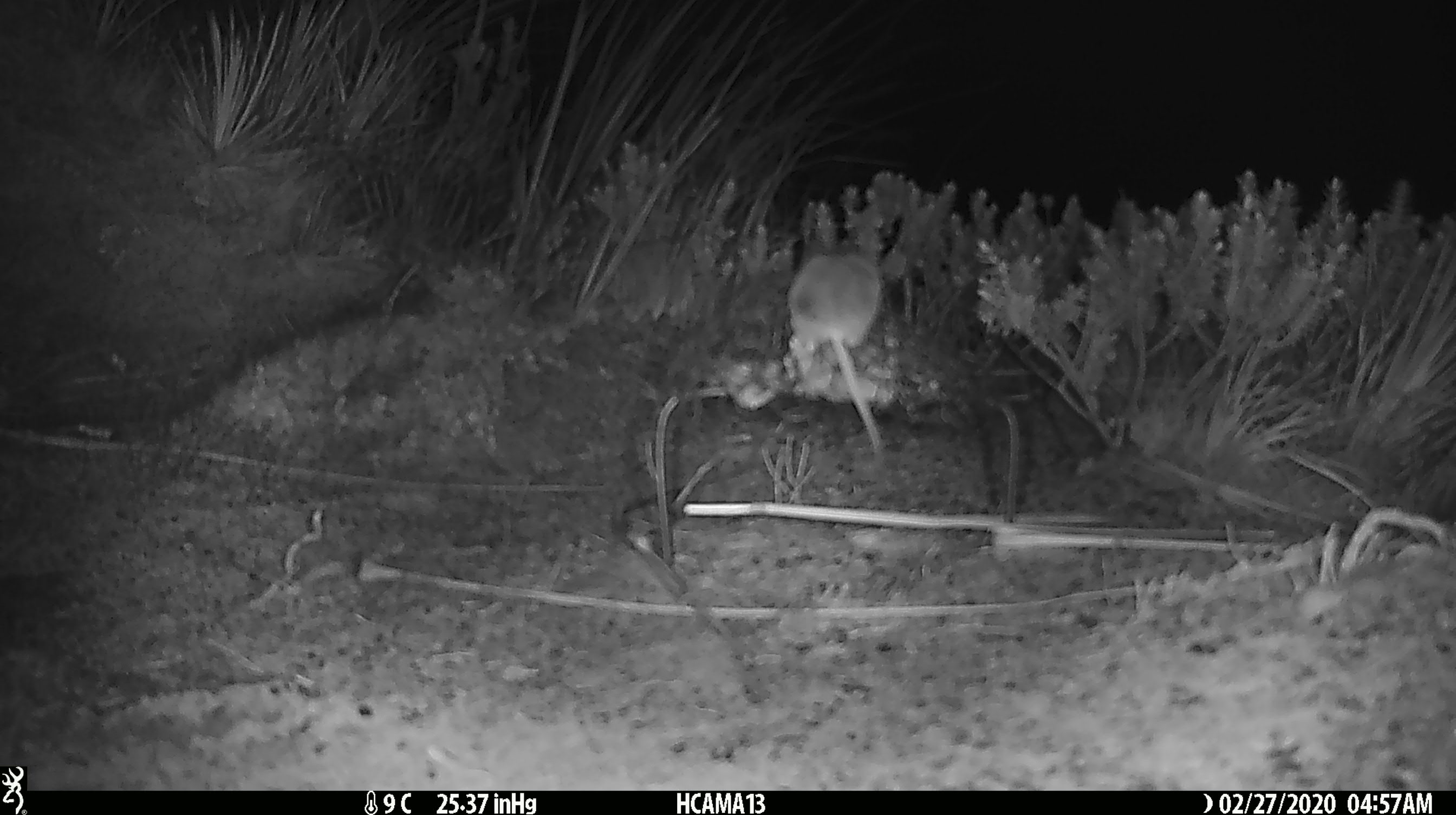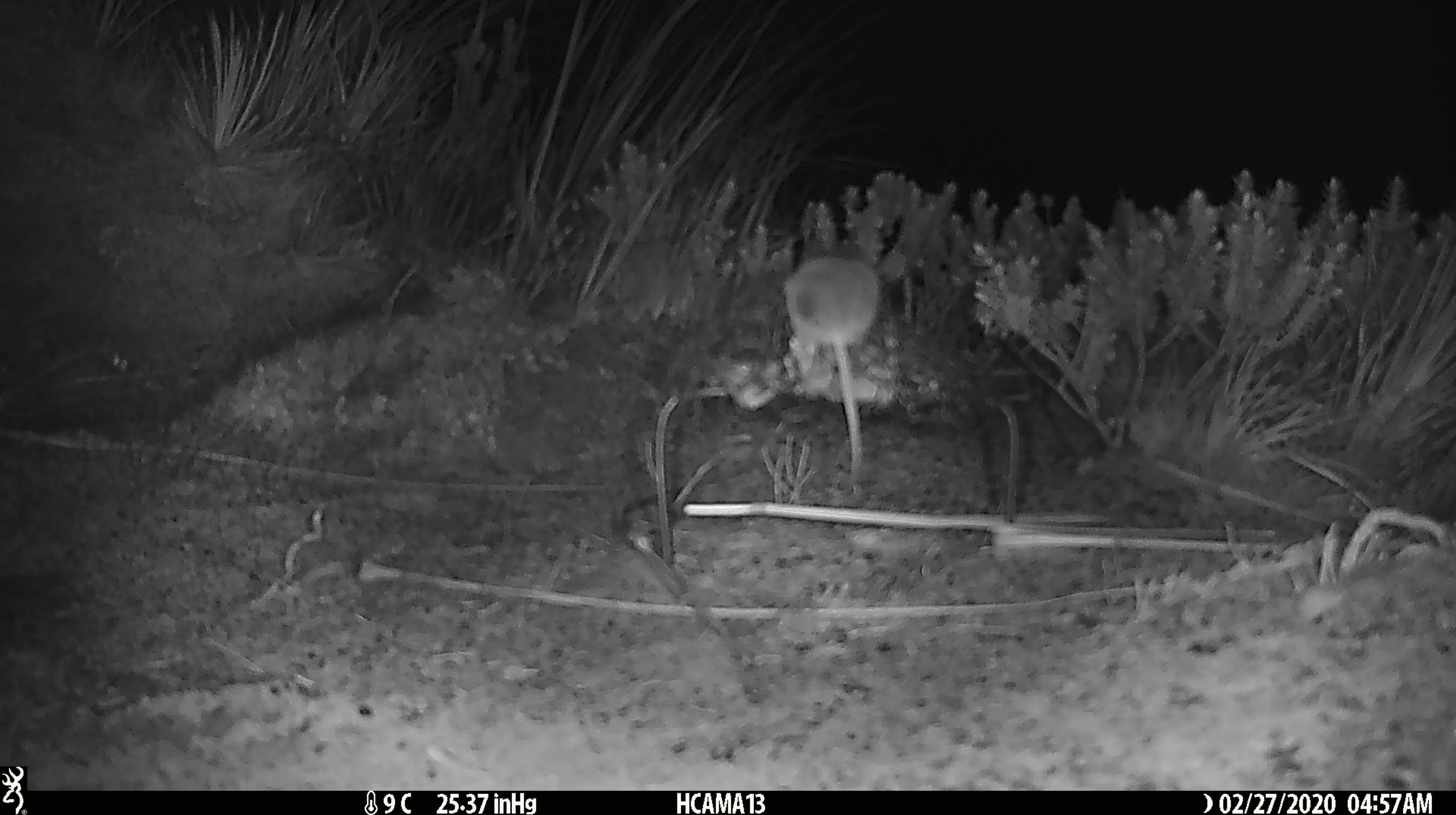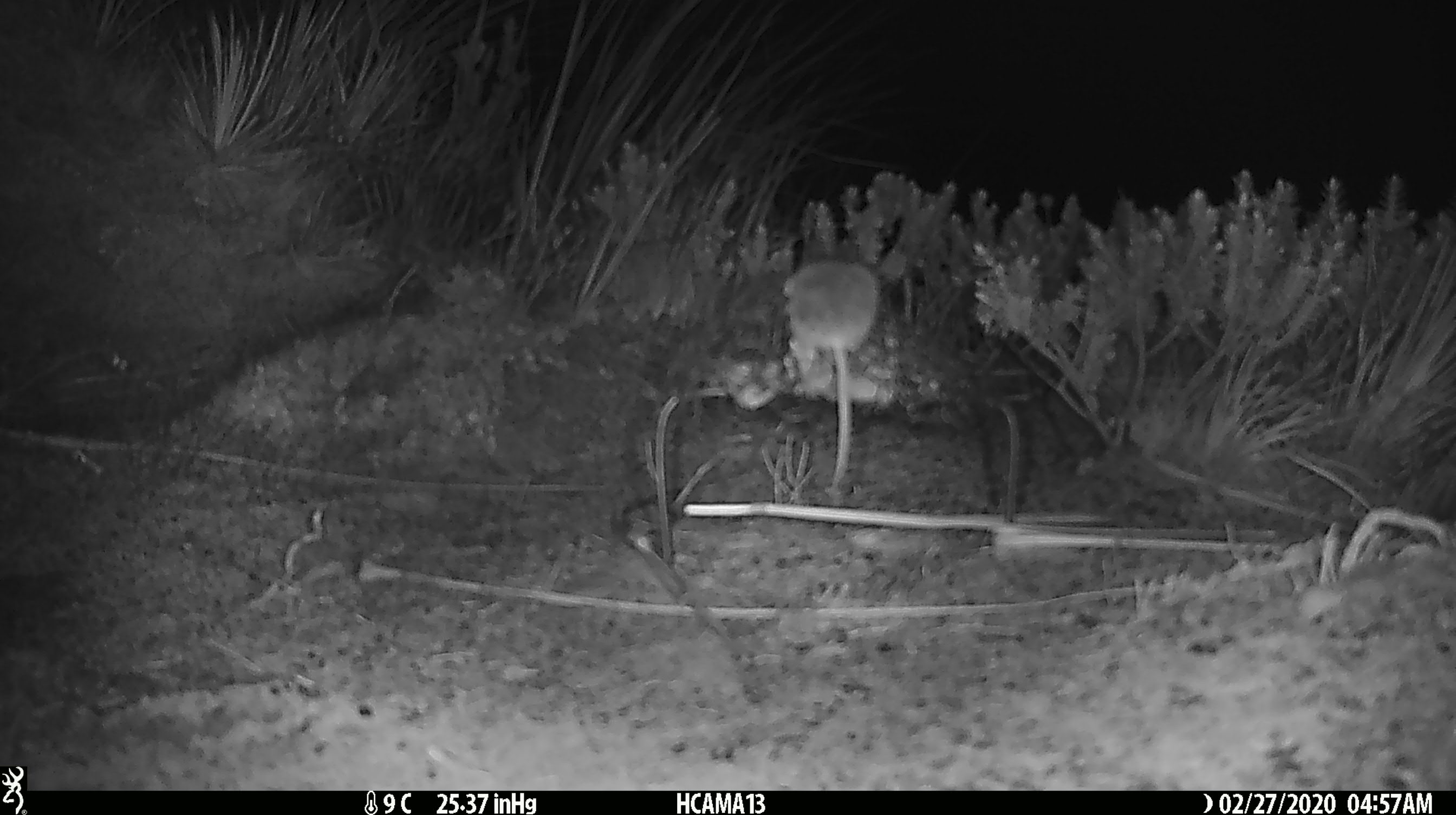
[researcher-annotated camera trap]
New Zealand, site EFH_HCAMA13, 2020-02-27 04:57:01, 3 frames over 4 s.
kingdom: Animalia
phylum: Chordata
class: Mammalia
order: Rodentia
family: Muridae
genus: Mus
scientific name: Mus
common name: mouse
Mouse (Mus).